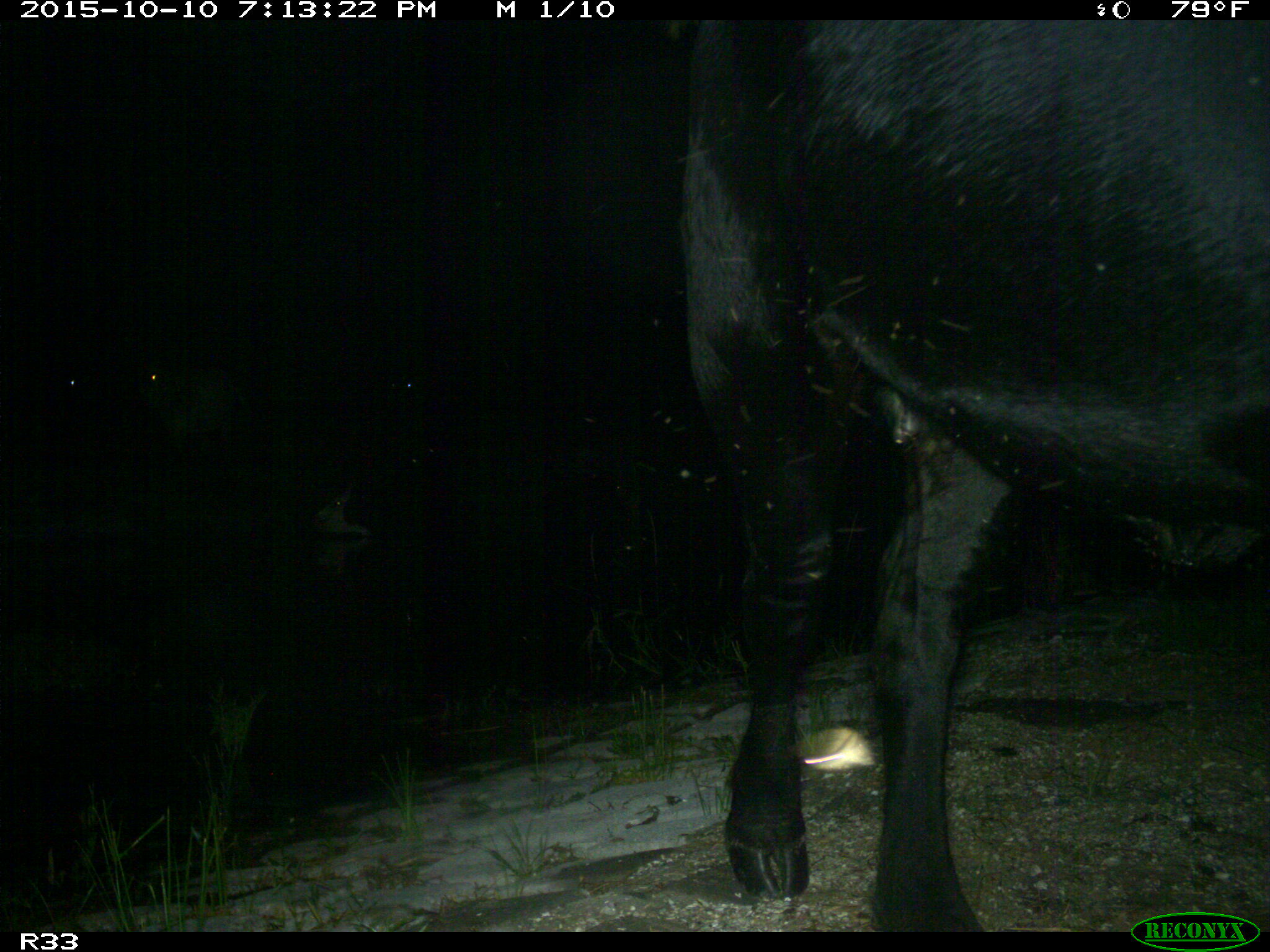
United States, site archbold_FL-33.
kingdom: Animalia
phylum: Chordata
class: Mammalia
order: Artiodactyla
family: Bovidae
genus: Bos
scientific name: Bos taurus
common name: domestic cow